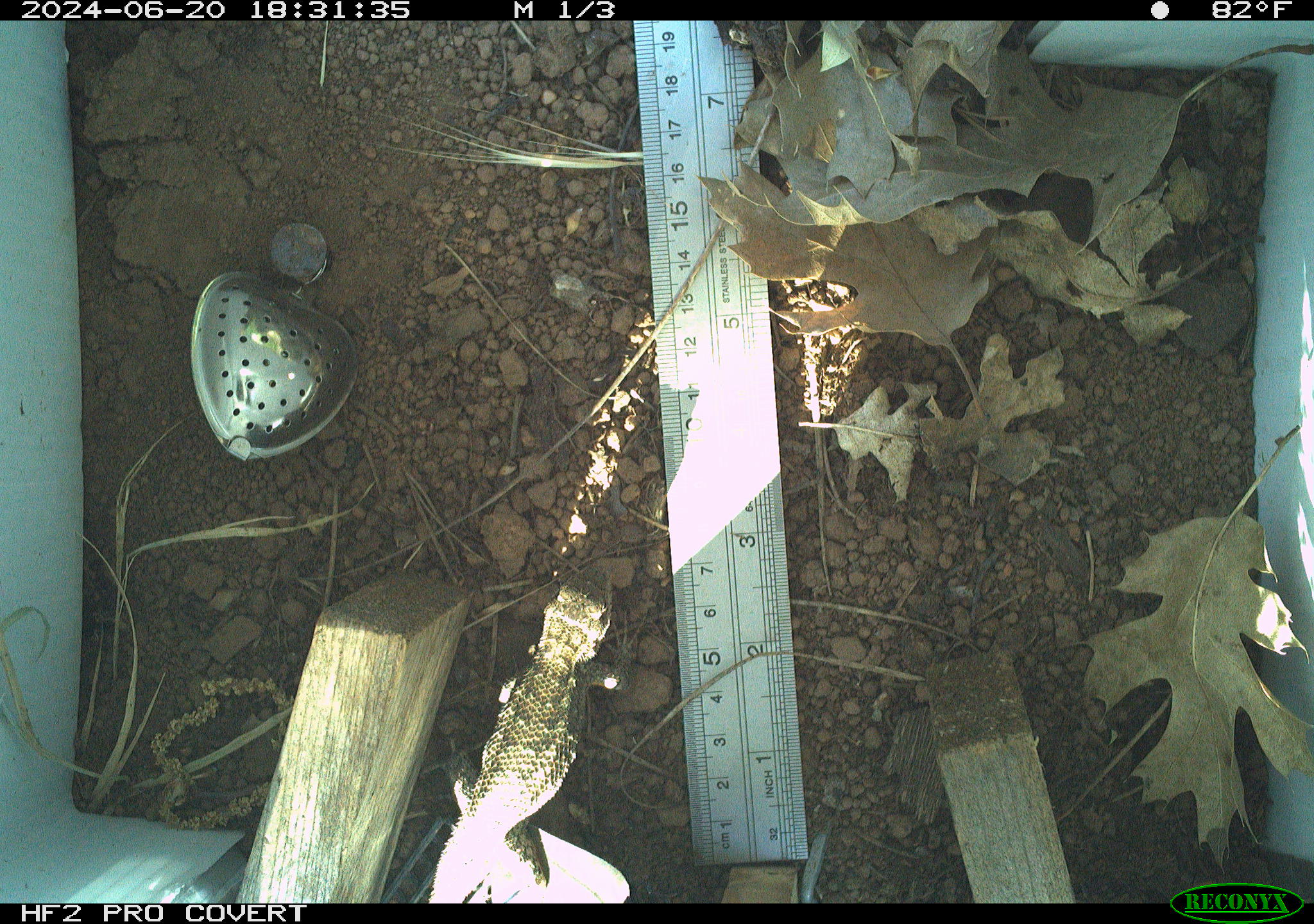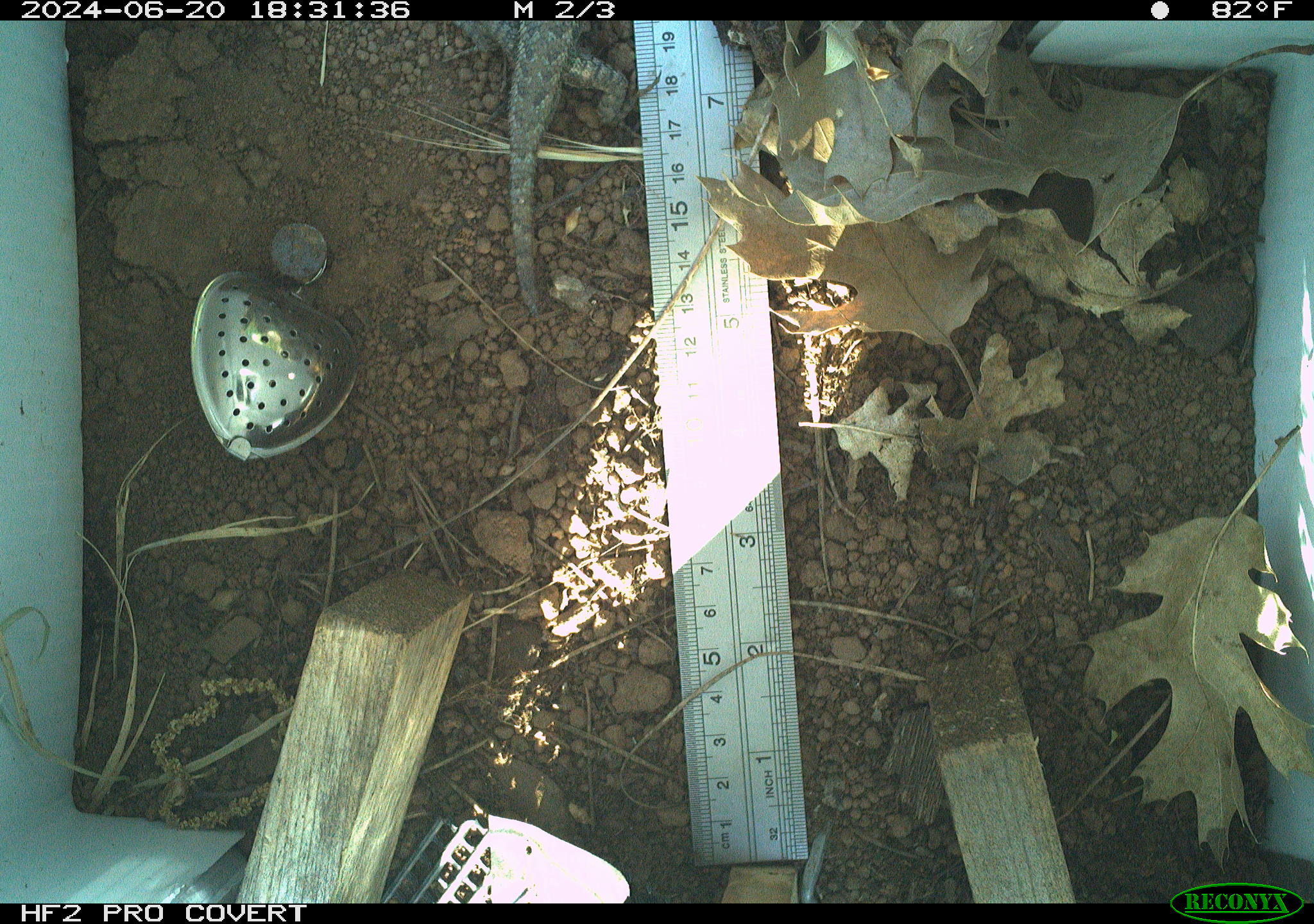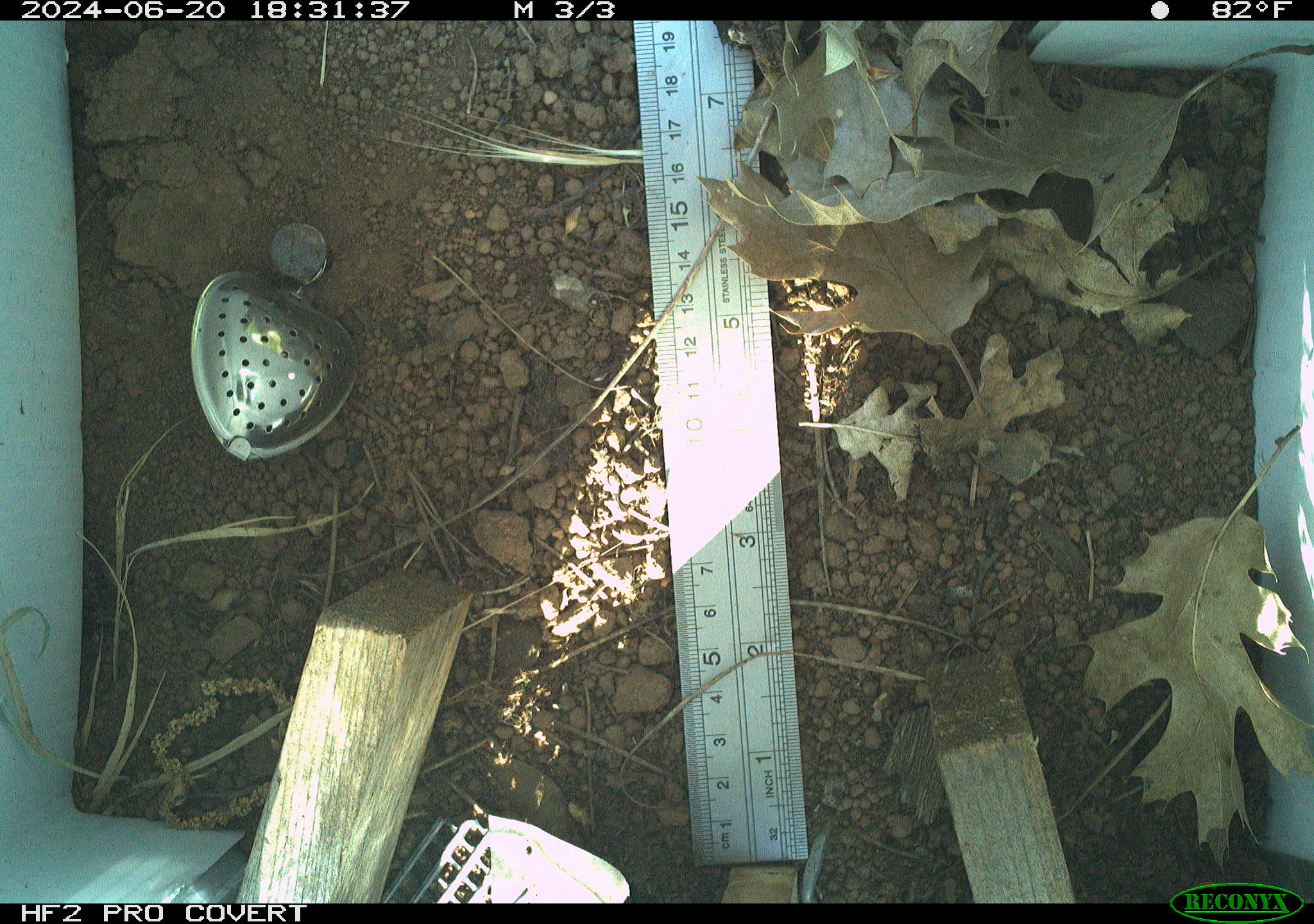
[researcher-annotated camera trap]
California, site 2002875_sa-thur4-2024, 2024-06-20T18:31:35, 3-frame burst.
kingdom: Animalia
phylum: Chordata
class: Reptilia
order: Squamata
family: Phrynosomatidae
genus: Sceloporus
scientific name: Sceloporus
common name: spiny lizards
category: sceloporus species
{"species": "sceloporus species (spiny lizards) (Sceloporus)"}